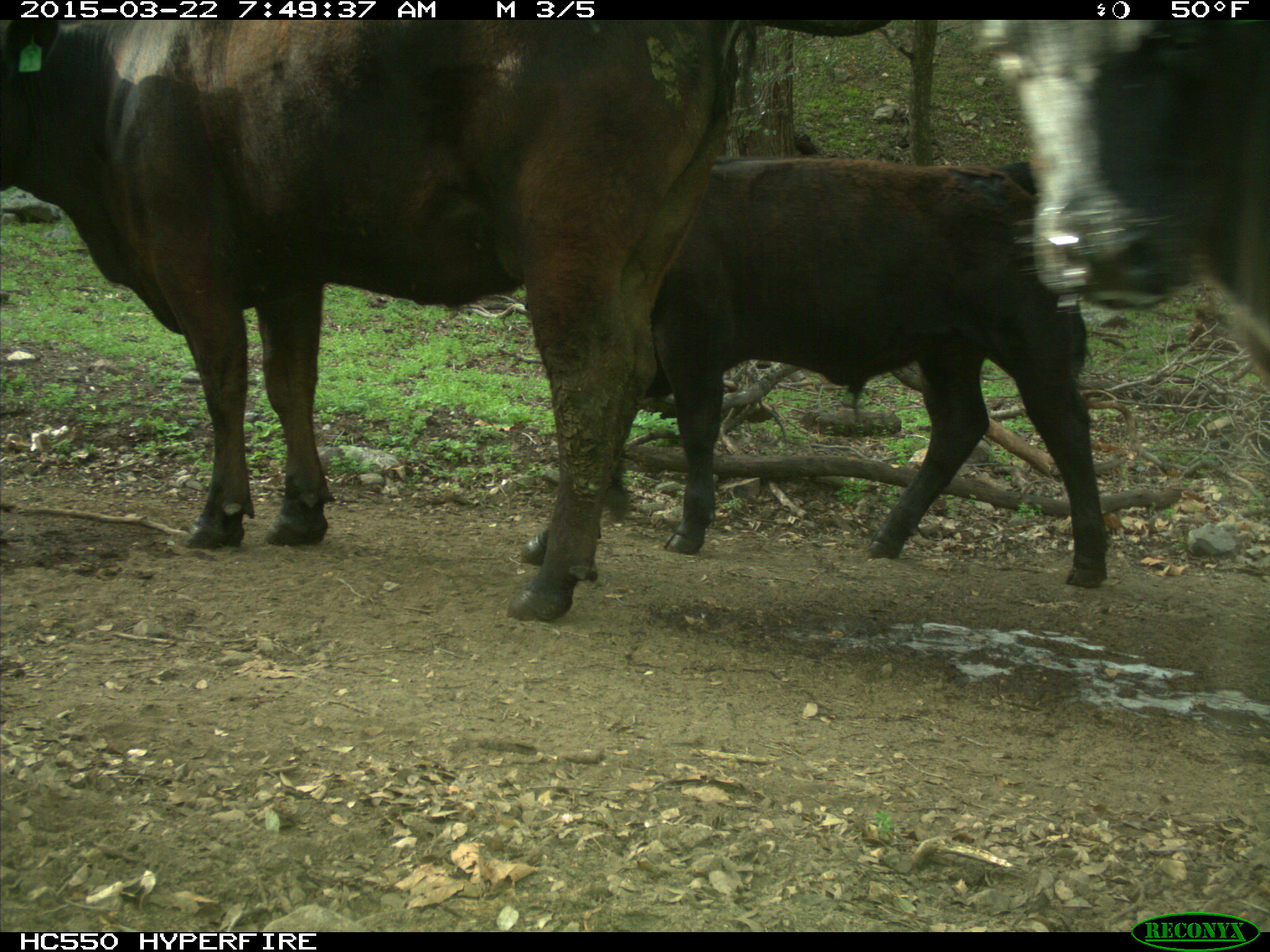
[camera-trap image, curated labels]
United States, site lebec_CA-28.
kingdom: Animalia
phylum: Chordata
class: Mammalia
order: Artiodactyla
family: Bovidae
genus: Bos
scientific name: Bos taurus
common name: domestic cow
Bos taurus (domestic cow).